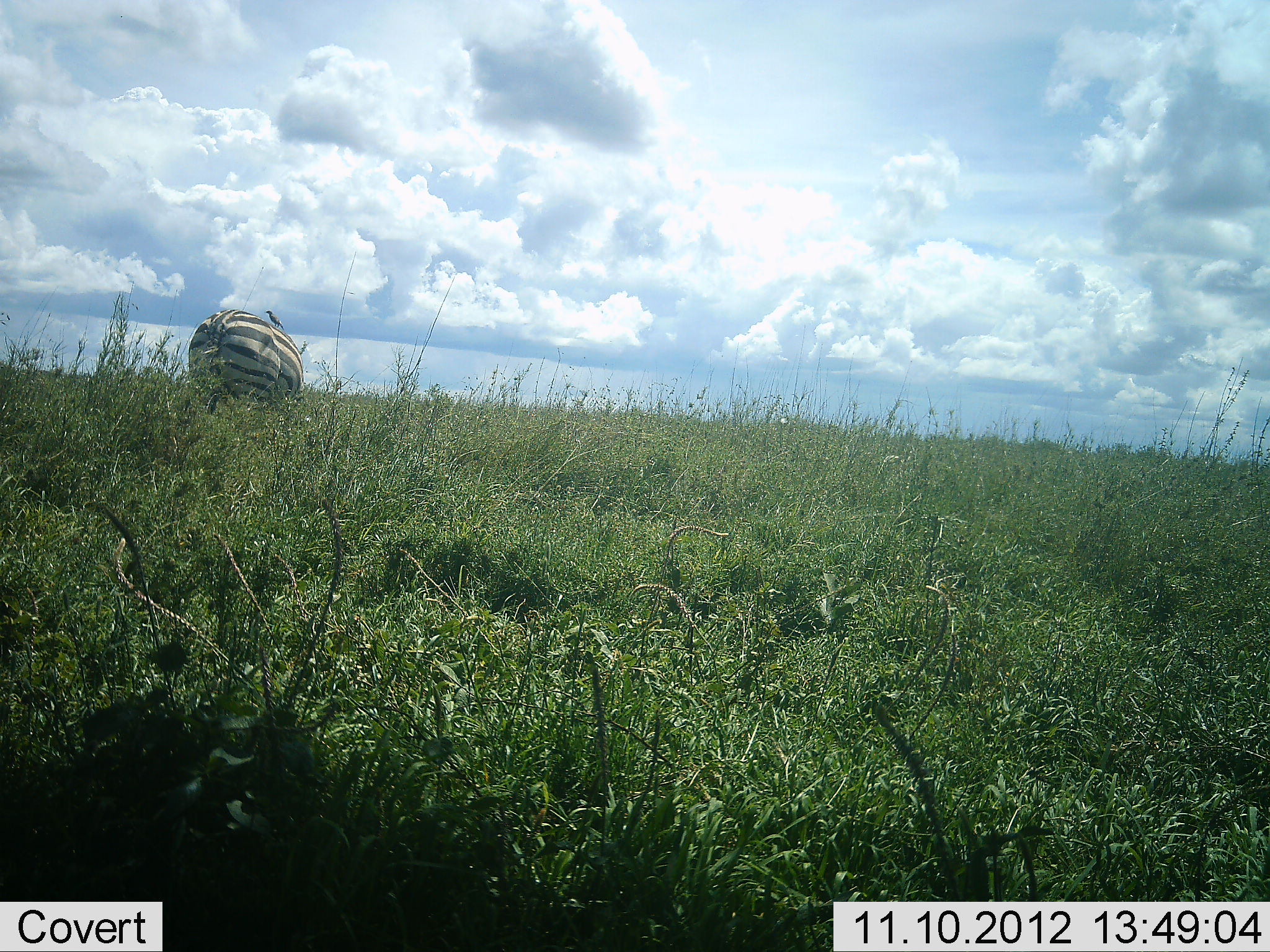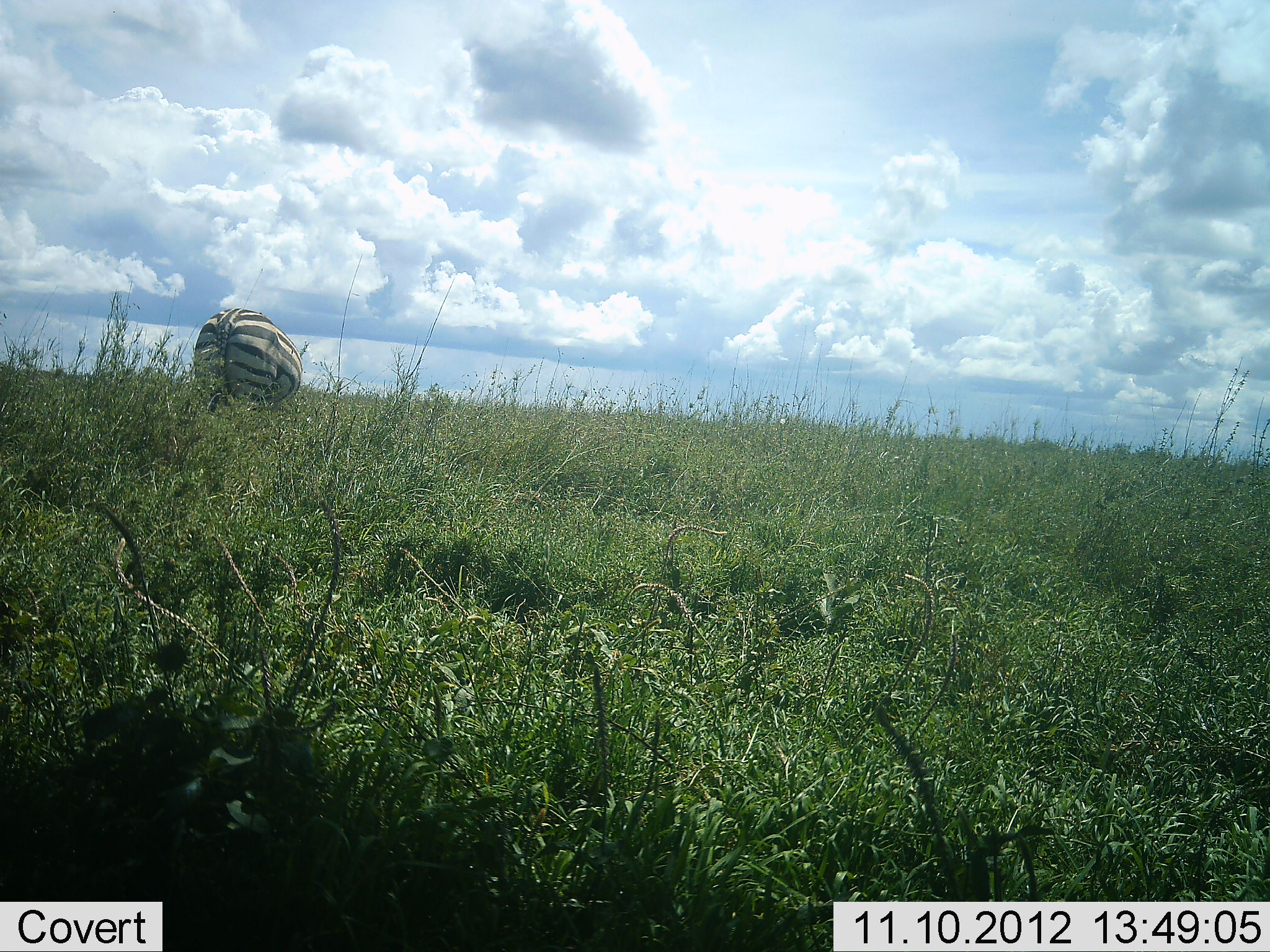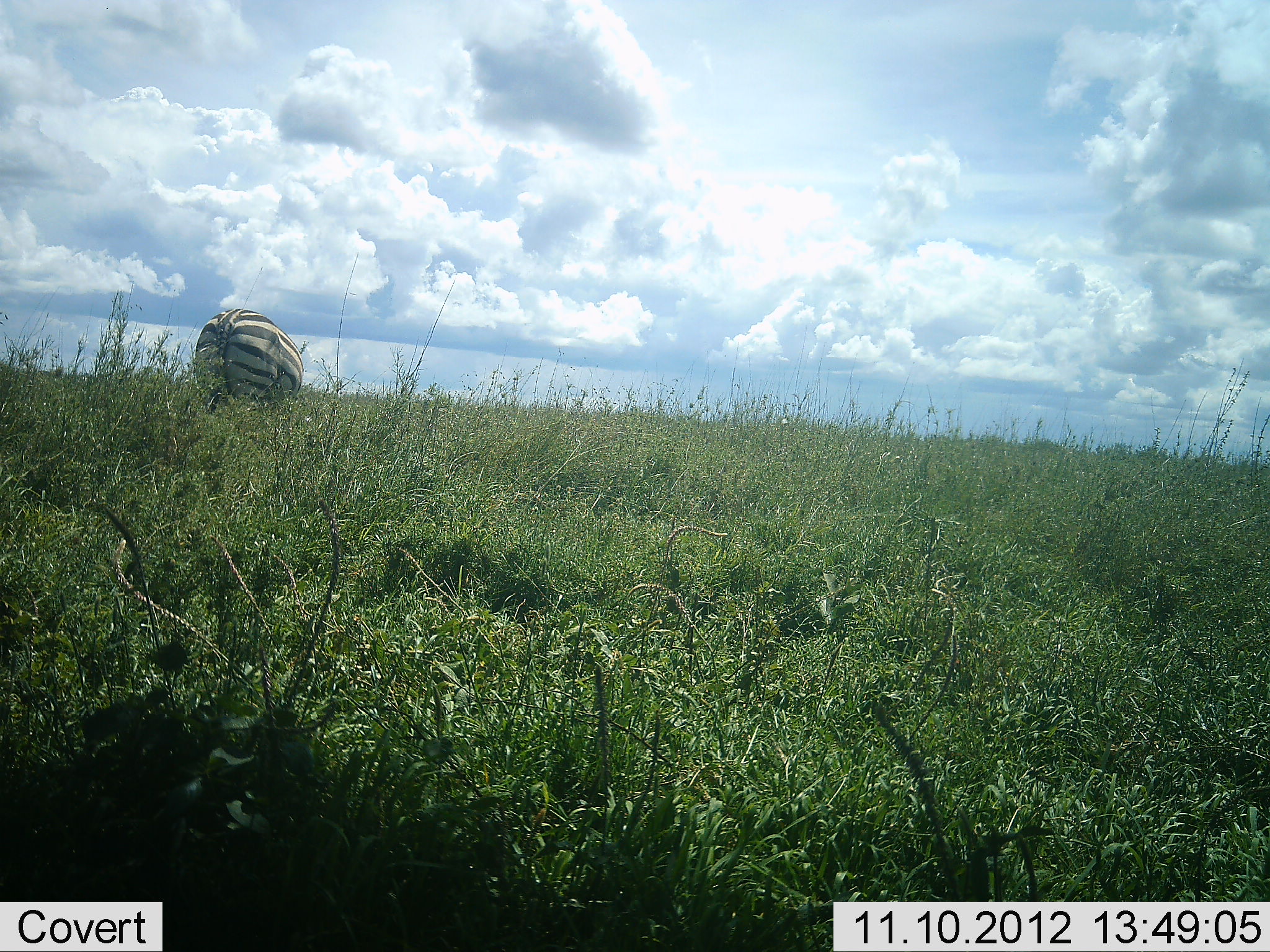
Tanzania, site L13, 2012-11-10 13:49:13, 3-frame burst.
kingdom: Animalia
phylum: Chordata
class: Mammalia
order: Perissodactyla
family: Equidae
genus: Equus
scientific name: Equus quagga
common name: plains zebra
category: zebra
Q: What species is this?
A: Zebra (plains zebra) (Equus quagga).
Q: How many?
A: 1.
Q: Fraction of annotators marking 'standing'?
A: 80%.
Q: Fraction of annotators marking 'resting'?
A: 0%.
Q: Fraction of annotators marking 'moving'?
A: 0%.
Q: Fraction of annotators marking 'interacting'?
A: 0%.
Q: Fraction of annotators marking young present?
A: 0%.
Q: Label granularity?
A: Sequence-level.